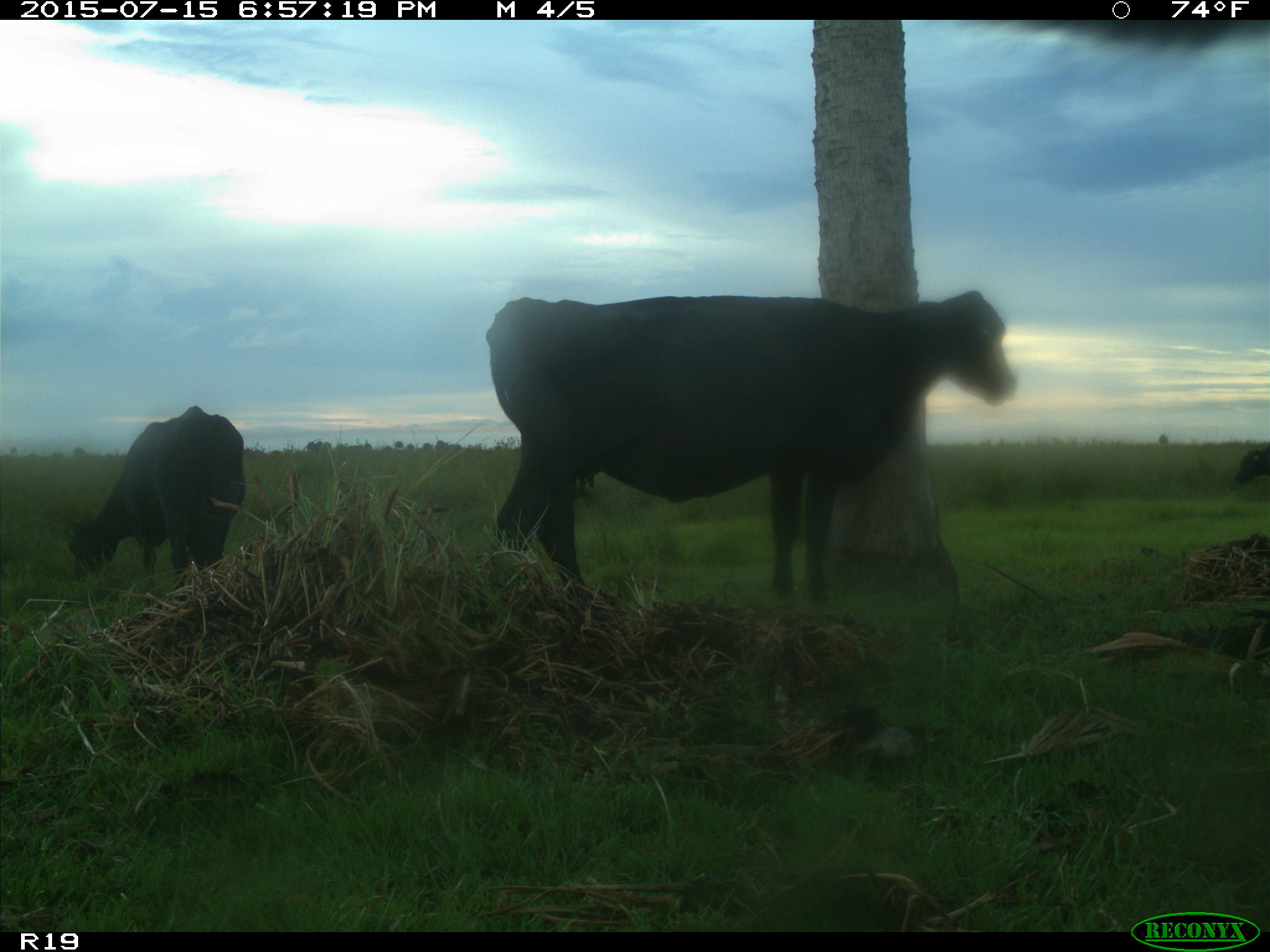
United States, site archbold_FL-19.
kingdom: Animalia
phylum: Chordata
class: Mammalia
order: Artiodactyla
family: Bovidae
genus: Bos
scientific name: Bos taurus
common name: domestic cow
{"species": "Bos taurus (domestic cow)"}